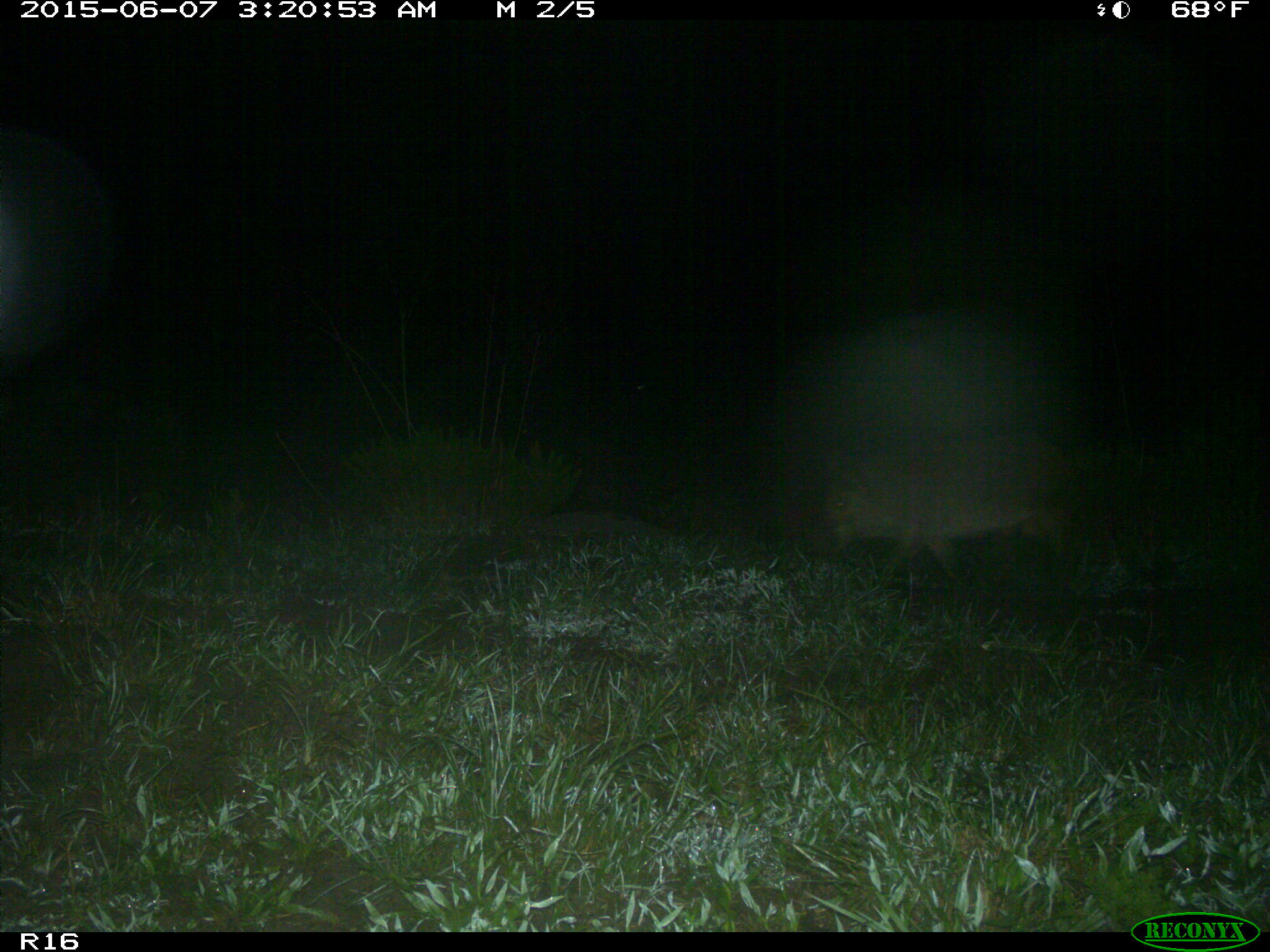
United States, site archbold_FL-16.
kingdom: Animalia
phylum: Chordata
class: Mammalia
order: Artiodactyla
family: Suidae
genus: Sus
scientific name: Sus scrofa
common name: wild boar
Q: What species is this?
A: Sus scrofa (wild boar).